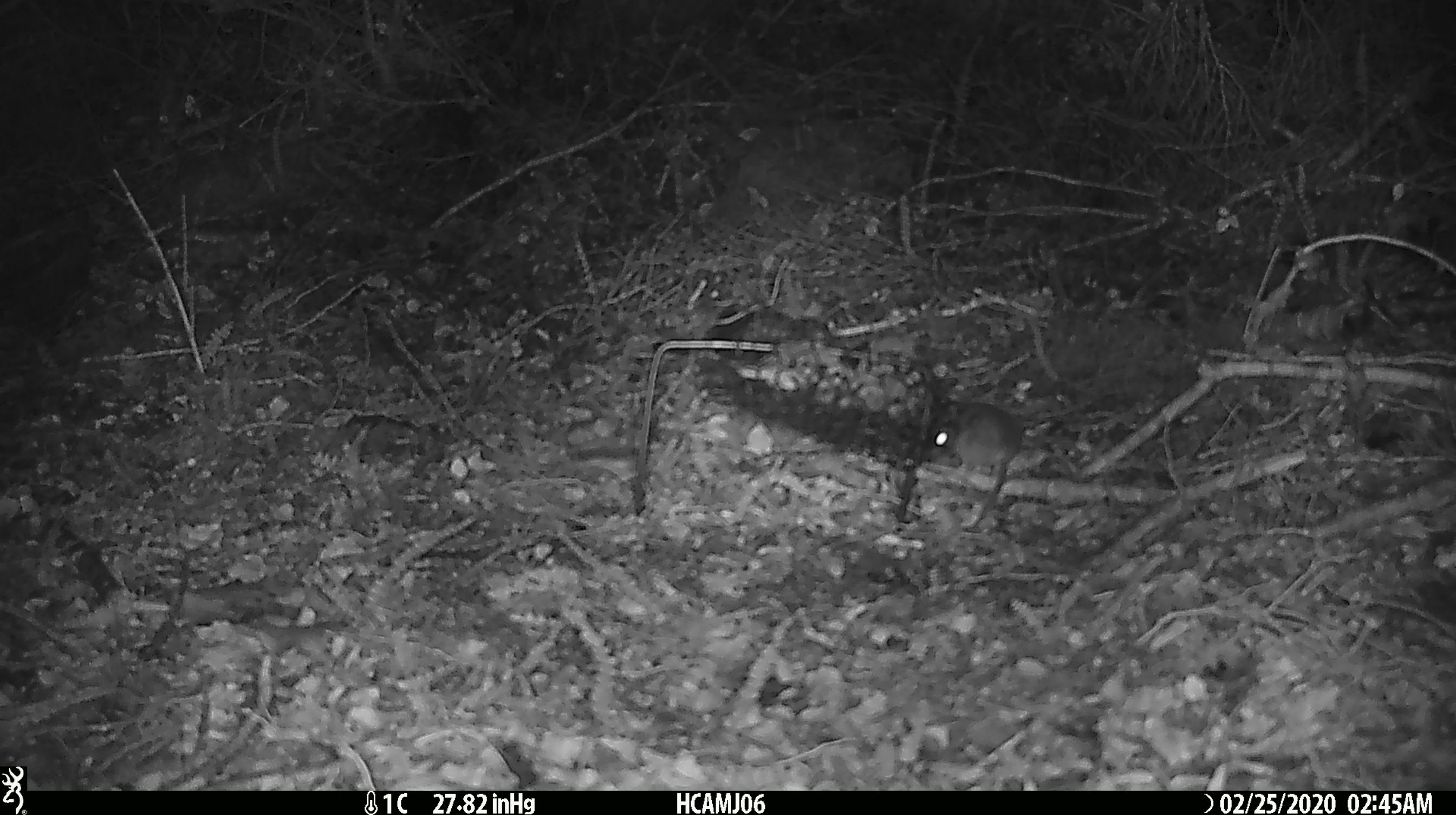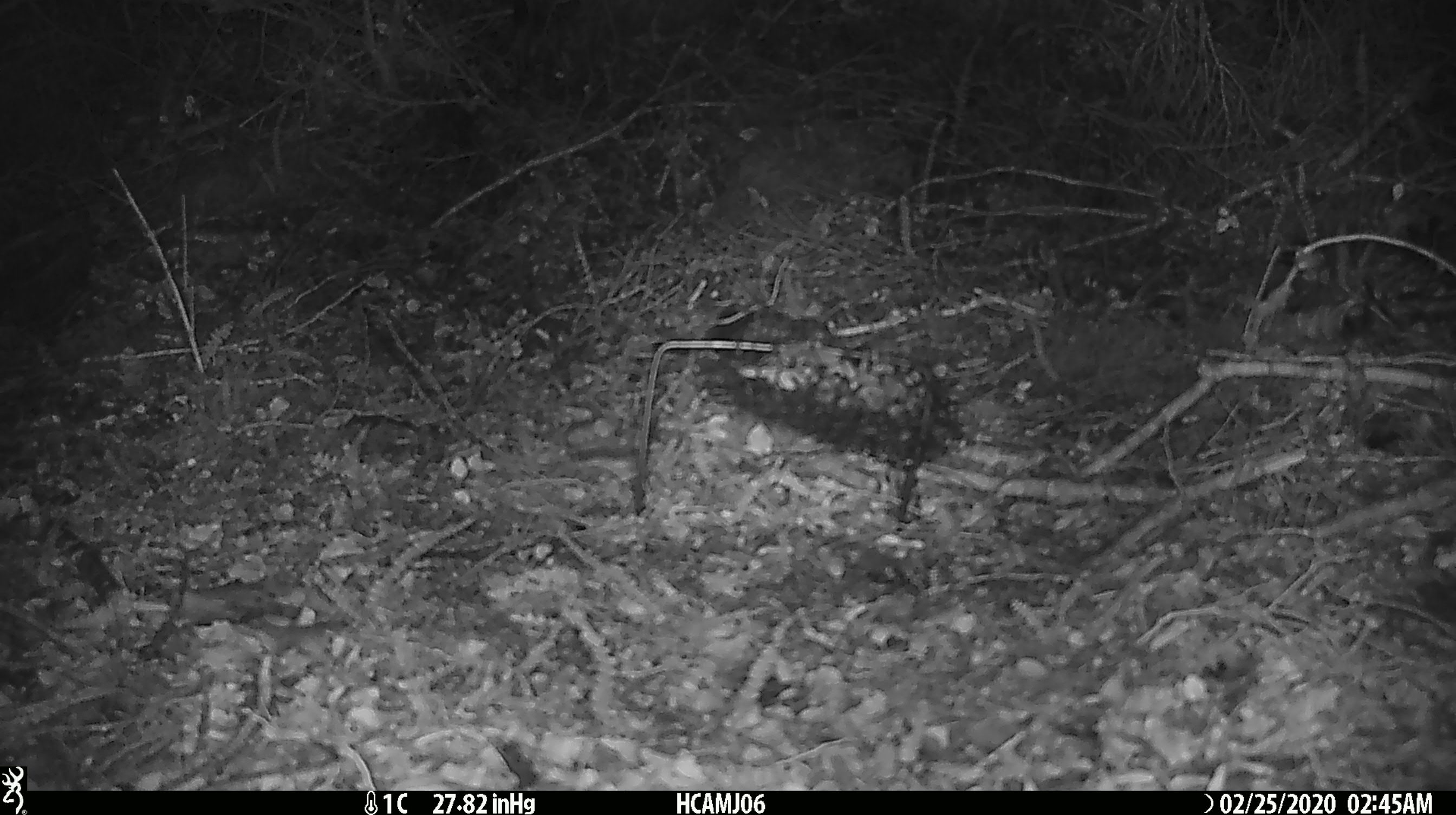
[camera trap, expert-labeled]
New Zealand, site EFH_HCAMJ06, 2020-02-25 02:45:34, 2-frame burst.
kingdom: Animalia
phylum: Chordata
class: Mammalia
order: Rodentia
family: Muridae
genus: Mus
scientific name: Mus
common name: mouse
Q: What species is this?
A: Mouse (Mus).